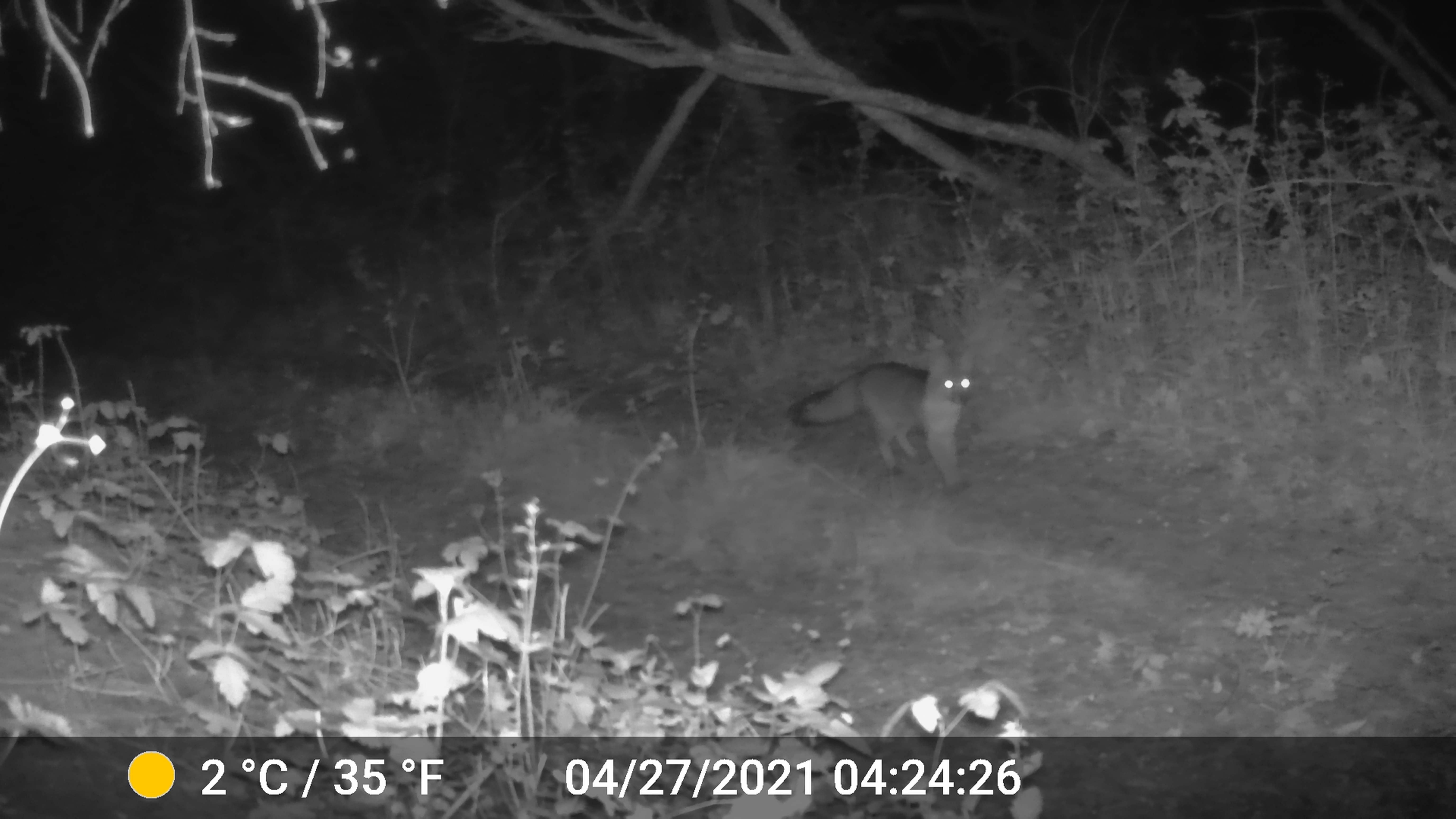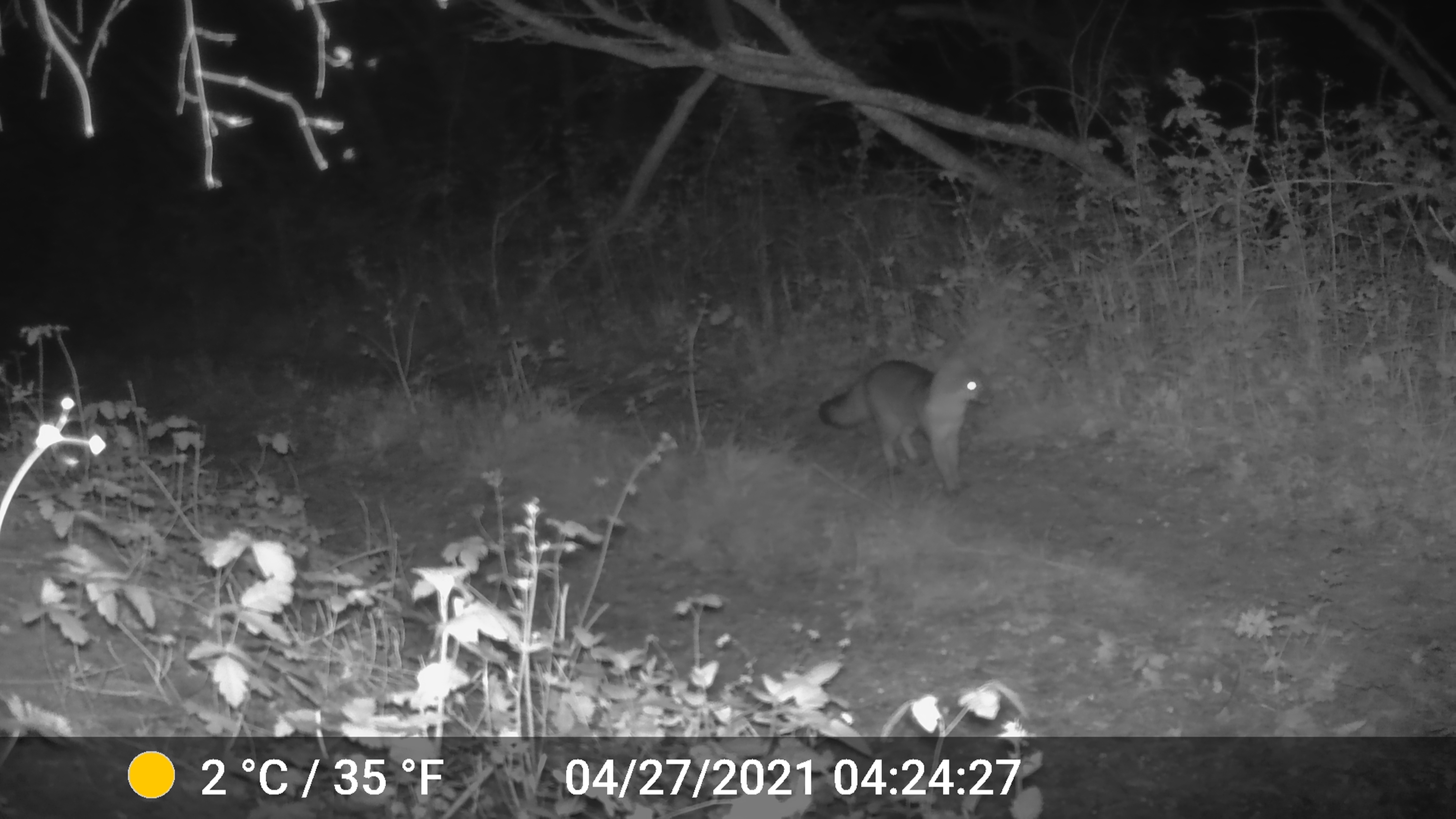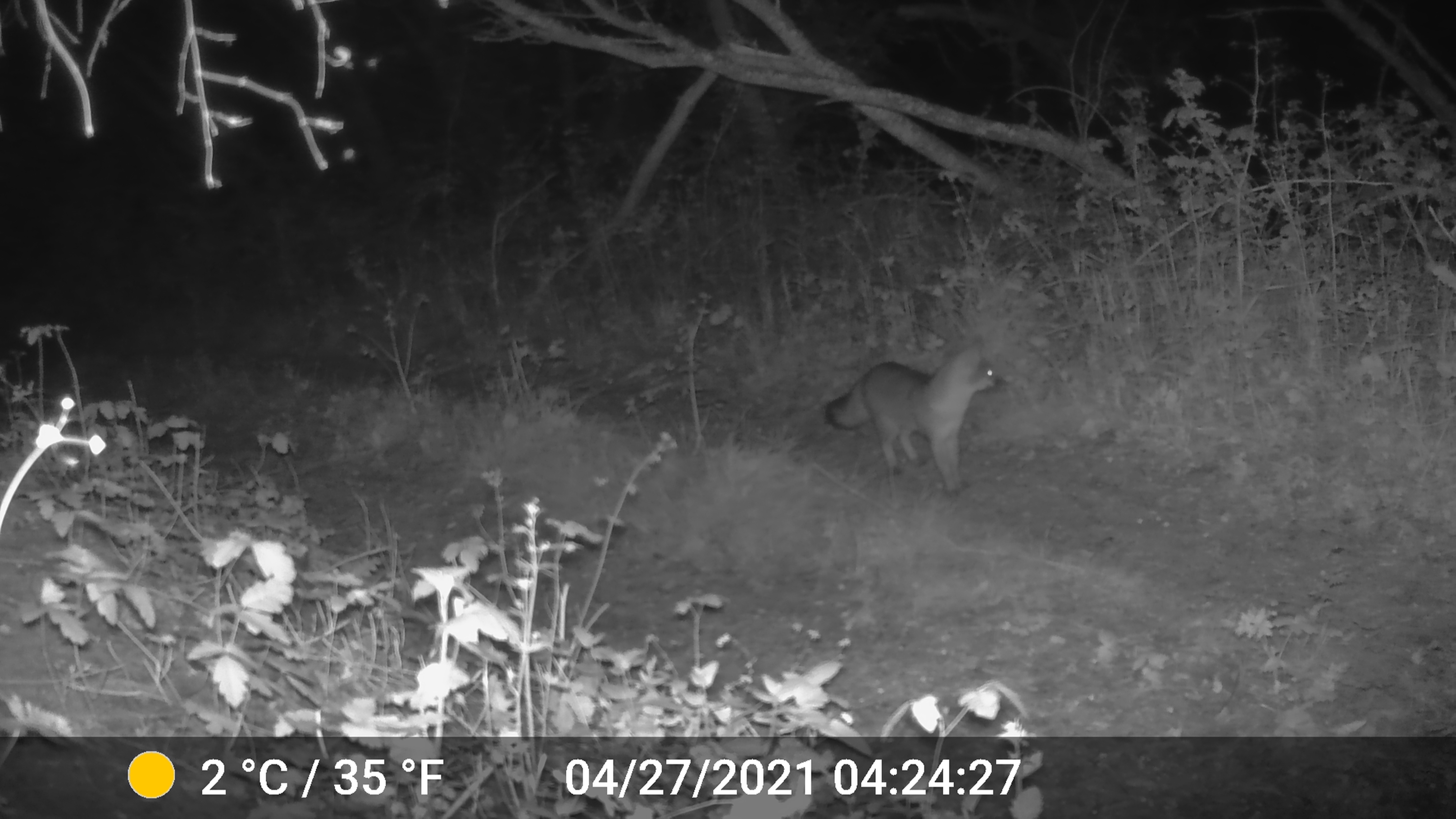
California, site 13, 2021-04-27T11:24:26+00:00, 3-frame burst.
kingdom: Animalia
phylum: Chordata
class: Mammalia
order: Carnivora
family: Canidae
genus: Urocyon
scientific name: Urocyon cinereoargenteus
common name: gray fox